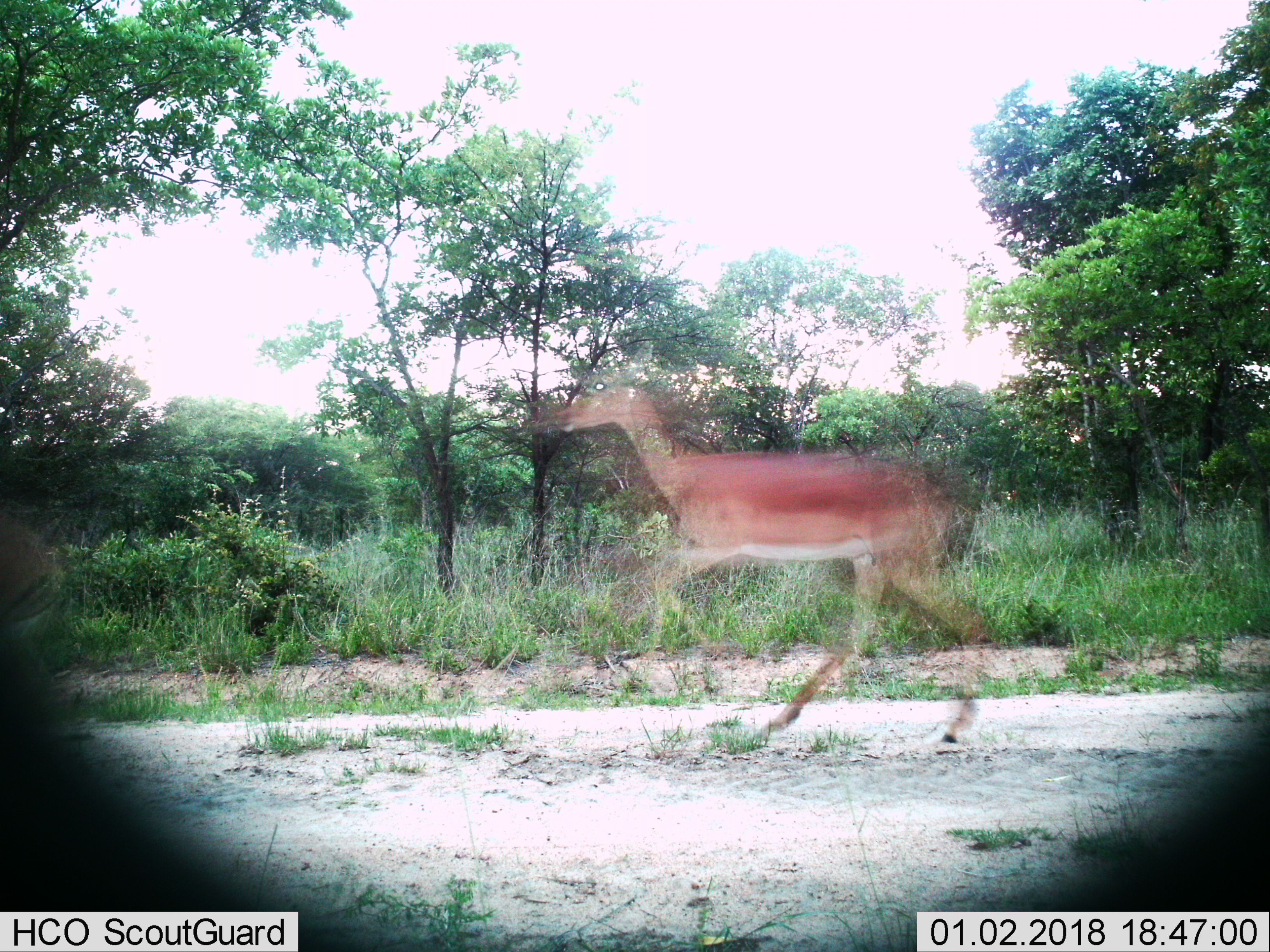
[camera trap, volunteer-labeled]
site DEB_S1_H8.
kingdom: Animalia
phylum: Chordata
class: Mammalia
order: Artiodactyla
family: Bovidae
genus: Aepyceros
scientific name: Aepyceros melampus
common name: impala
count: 1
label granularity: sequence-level